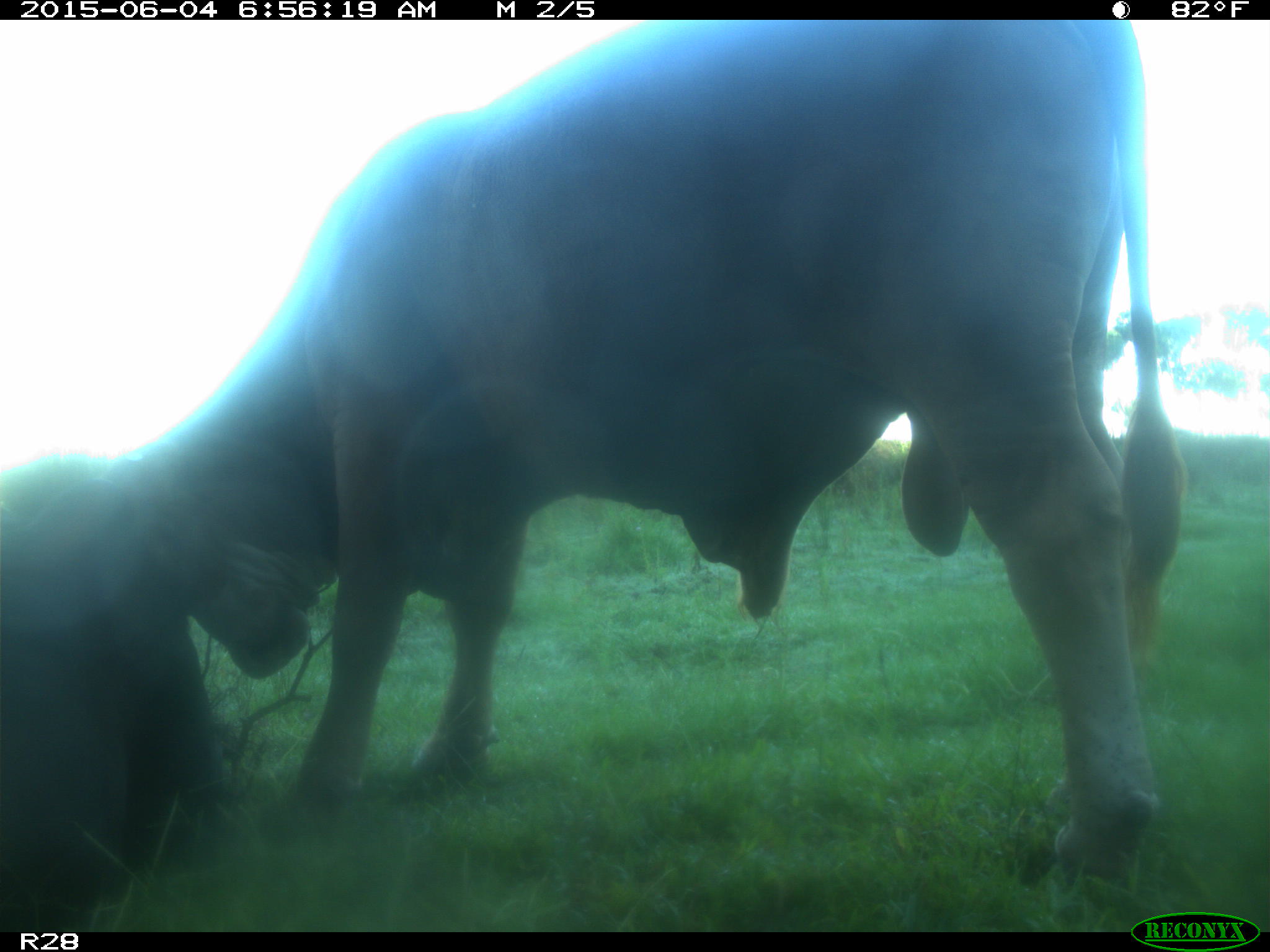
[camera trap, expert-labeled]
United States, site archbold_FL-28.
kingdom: Animalia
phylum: Chordata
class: Mammalia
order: Artiodactyla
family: Bovidae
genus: Bos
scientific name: Bos taurus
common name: domestic cow